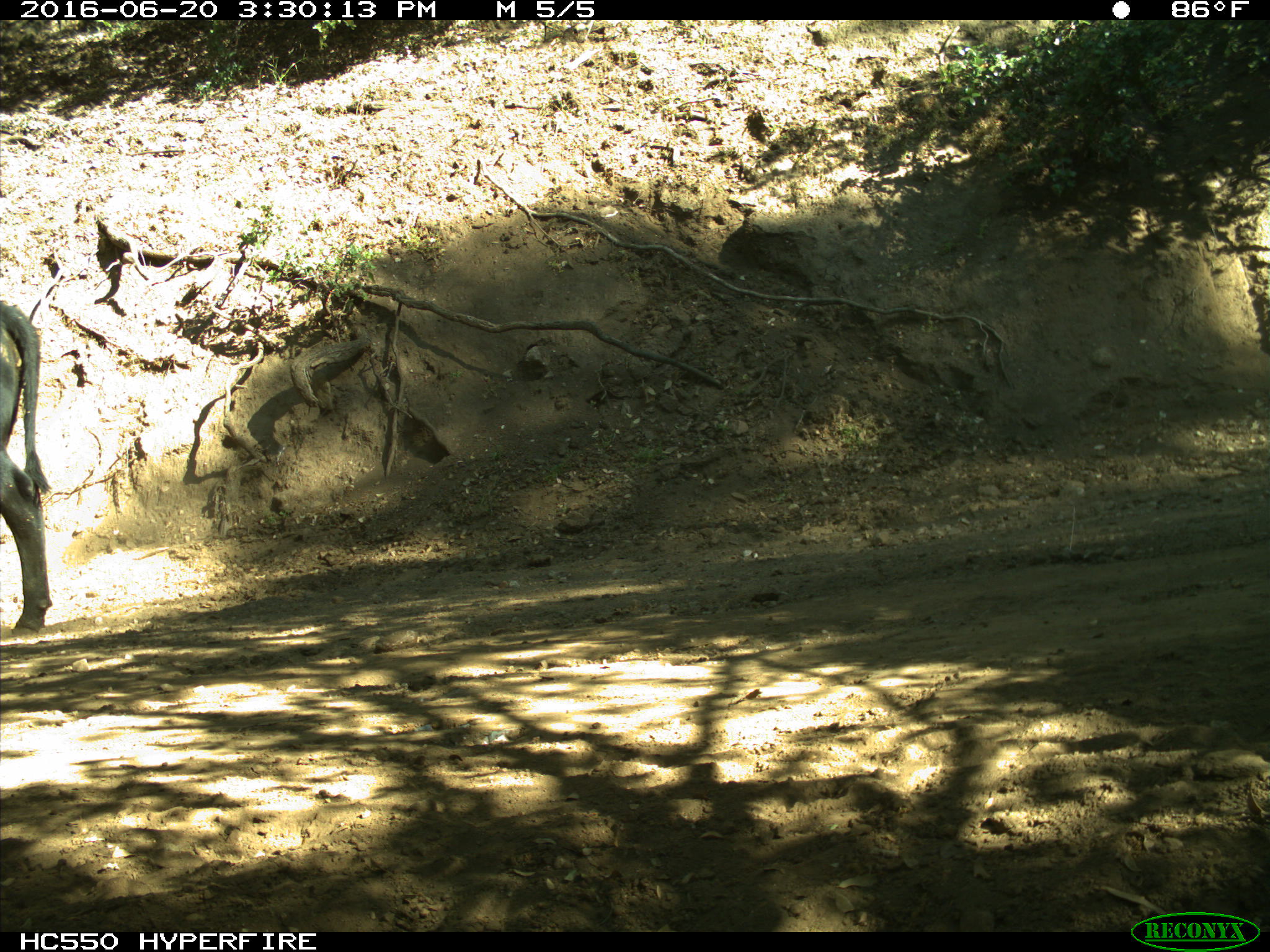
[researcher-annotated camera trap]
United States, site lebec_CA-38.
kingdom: Animalia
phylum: Chordata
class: Mammalia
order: Artiodactyla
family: Bovidae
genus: Bos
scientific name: Bos taurus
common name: domestic cow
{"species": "Bos taurus (domestic cow)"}